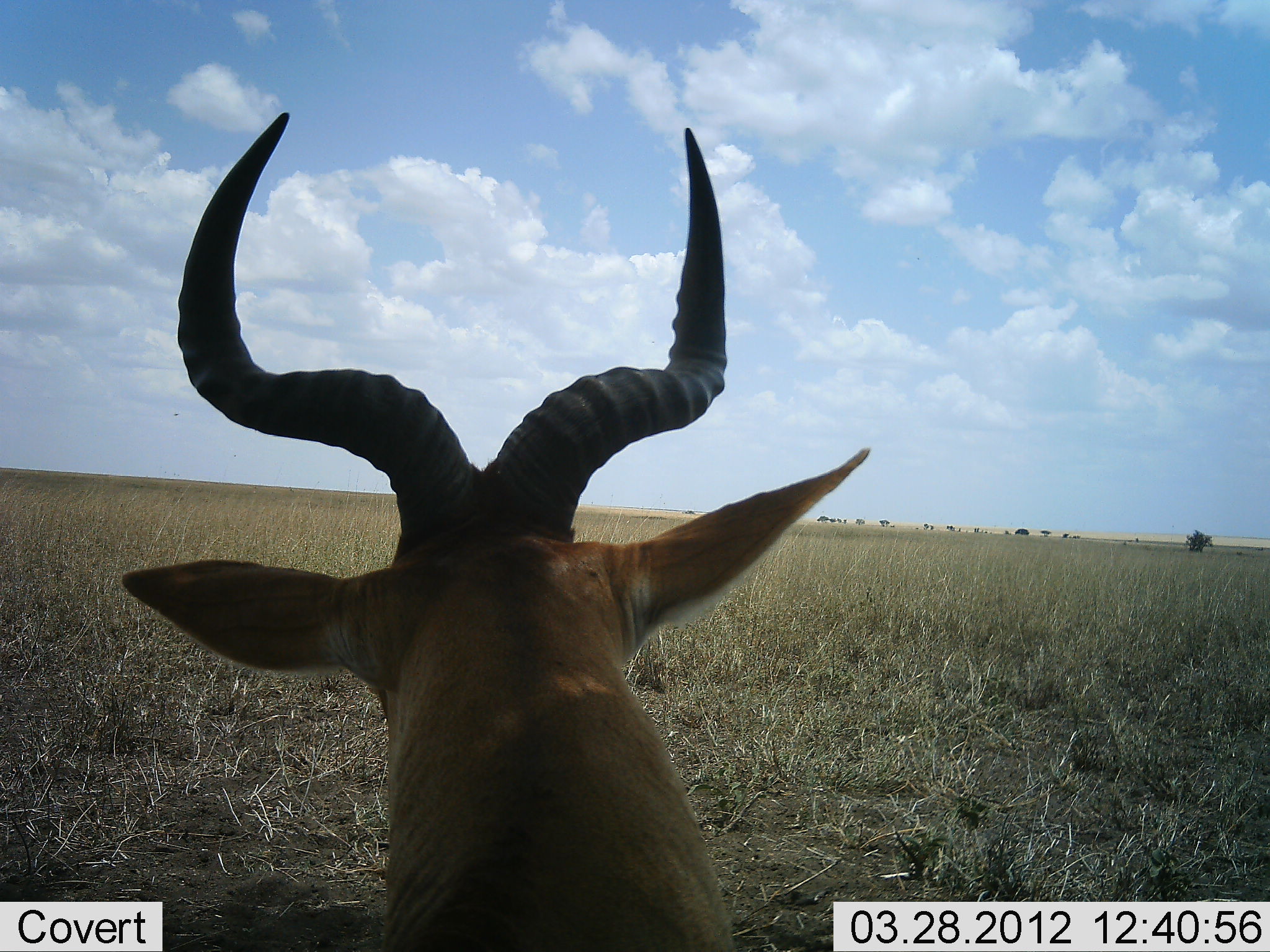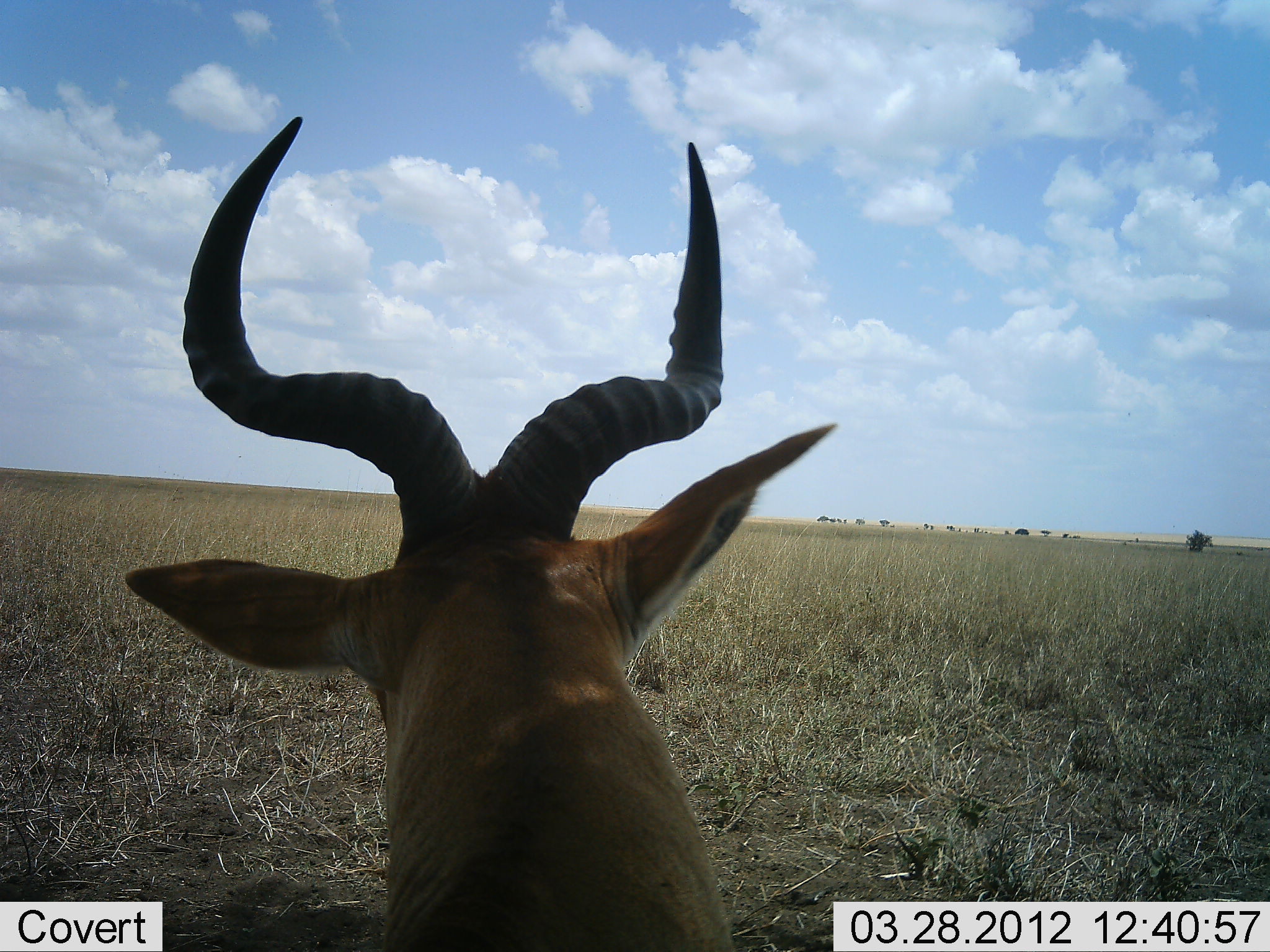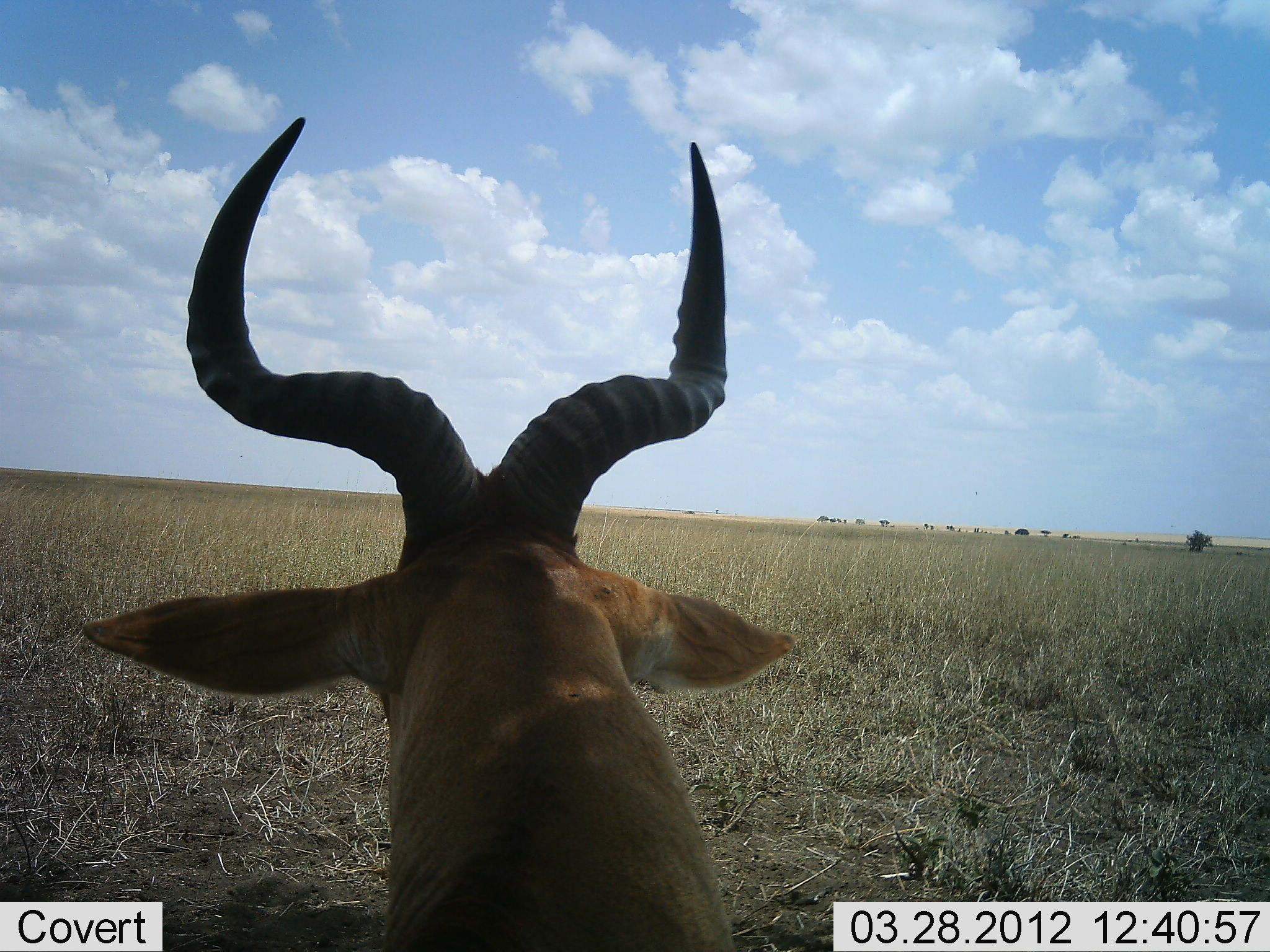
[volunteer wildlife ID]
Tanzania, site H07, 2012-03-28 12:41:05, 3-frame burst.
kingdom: Animalia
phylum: Chordata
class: Mammalia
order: Artiodactyla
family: Bovidae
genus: Alcelaphus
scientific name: Alcelaphus buselaphus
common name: hartebeest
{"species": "hartebeest (Alcelaphus buselaphus)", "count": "1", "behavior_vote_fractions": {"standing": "40%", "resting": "60%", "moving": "0%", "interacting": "0%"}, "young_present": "0%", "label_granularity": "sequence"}